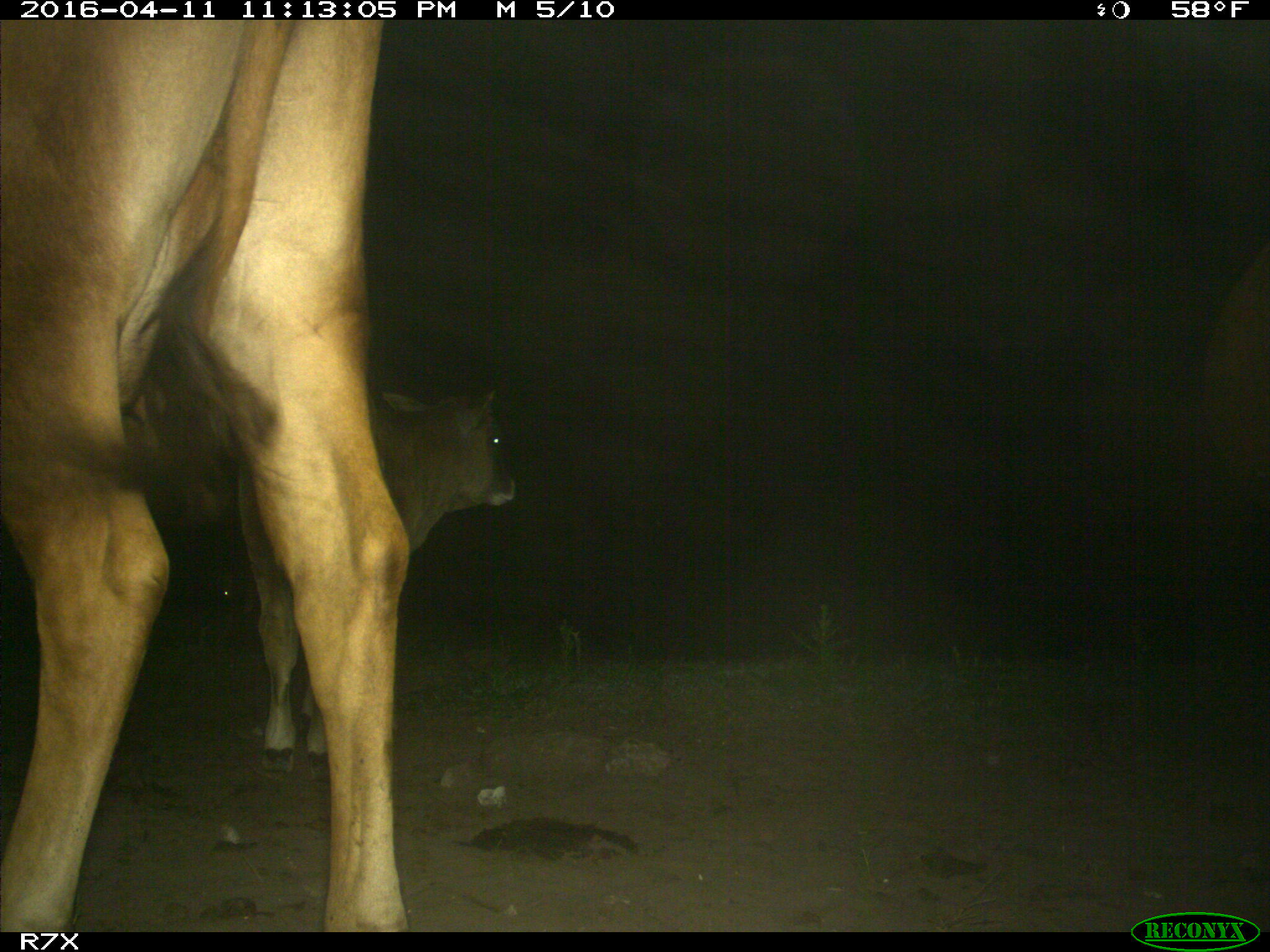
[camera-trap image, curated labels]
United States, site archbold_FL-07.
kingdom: Animalia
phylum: Chordata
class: Mammalia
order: Artiodactyla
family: Bovidae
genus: Bos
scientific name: Bos taurus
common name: domestic cow